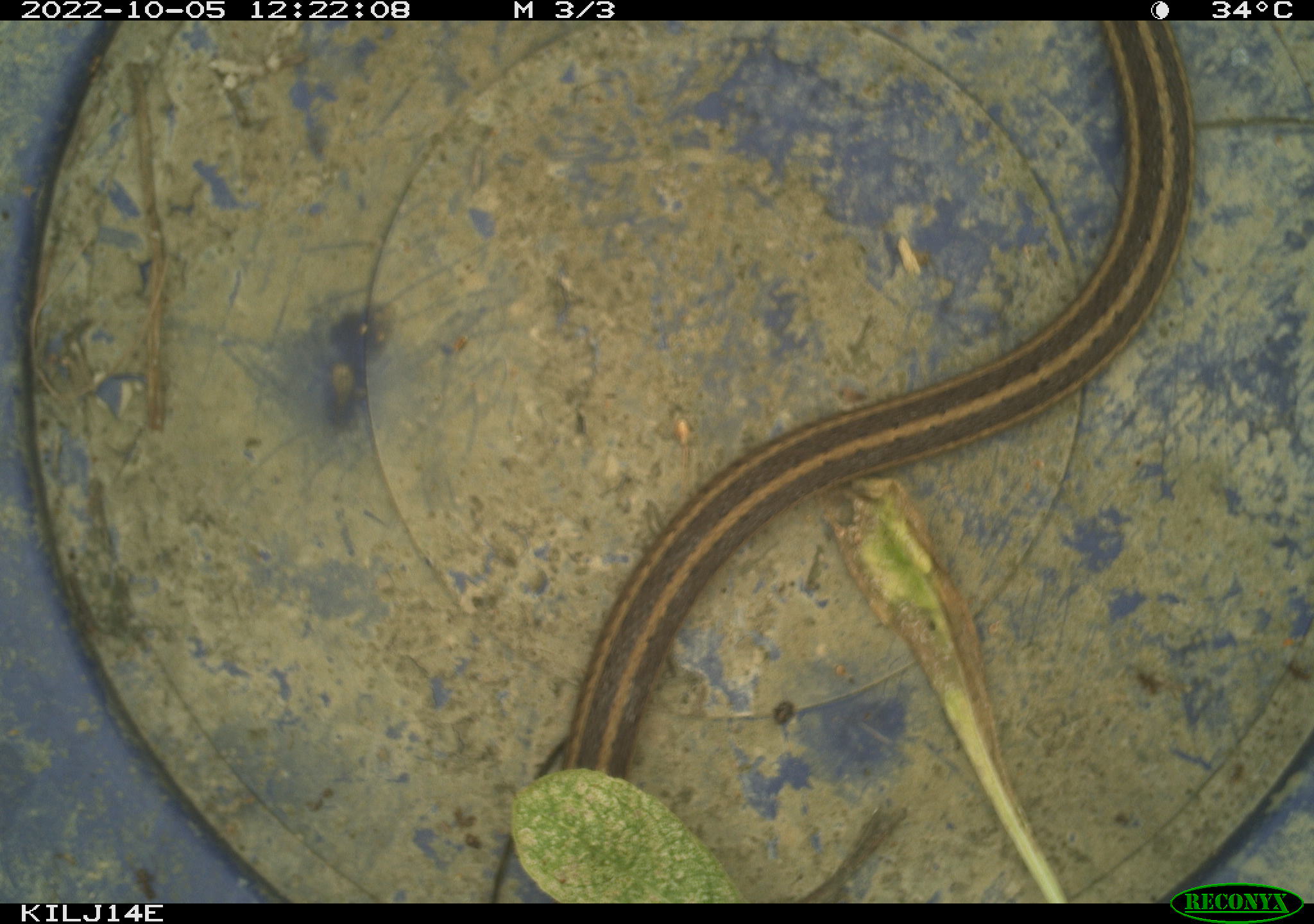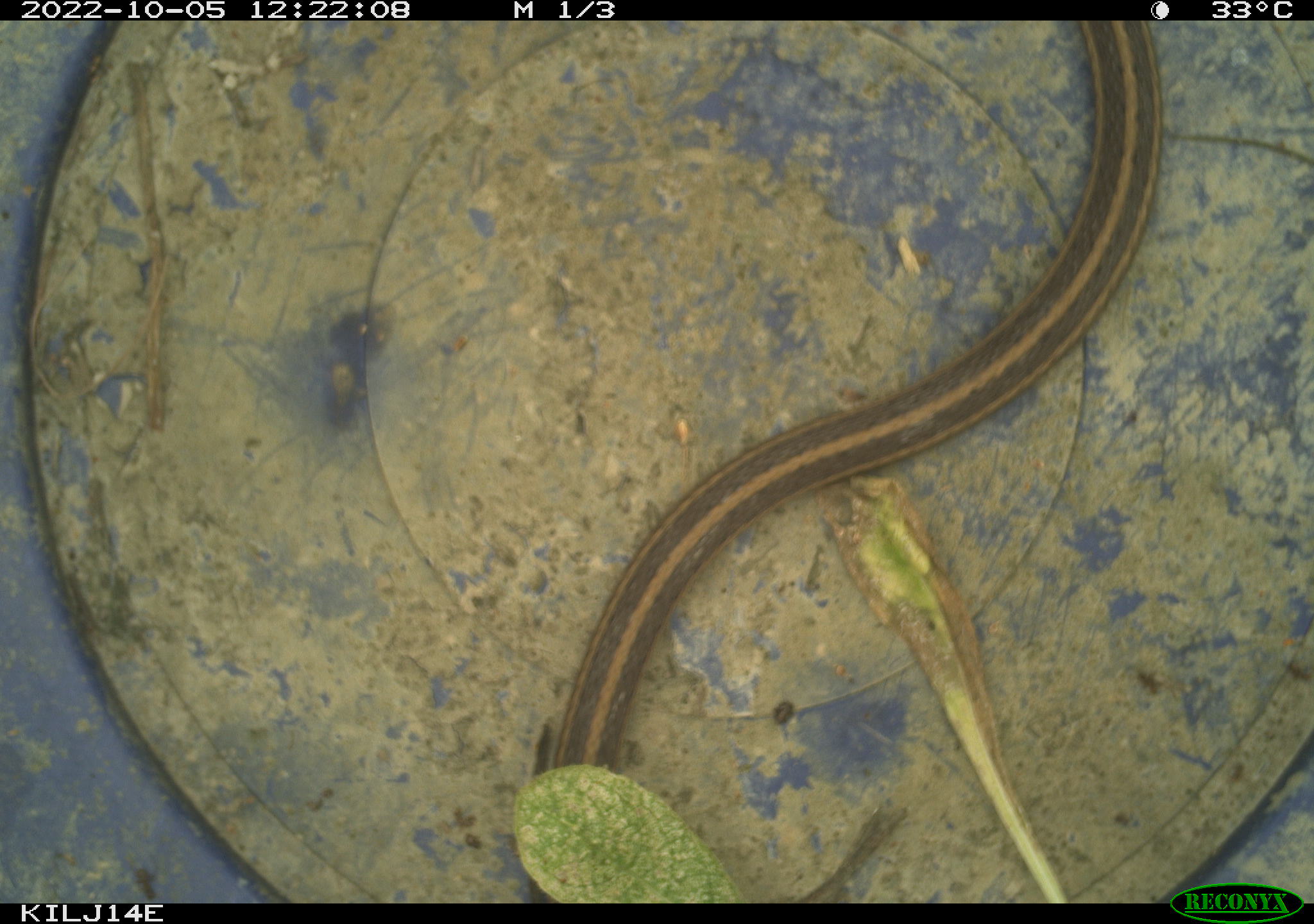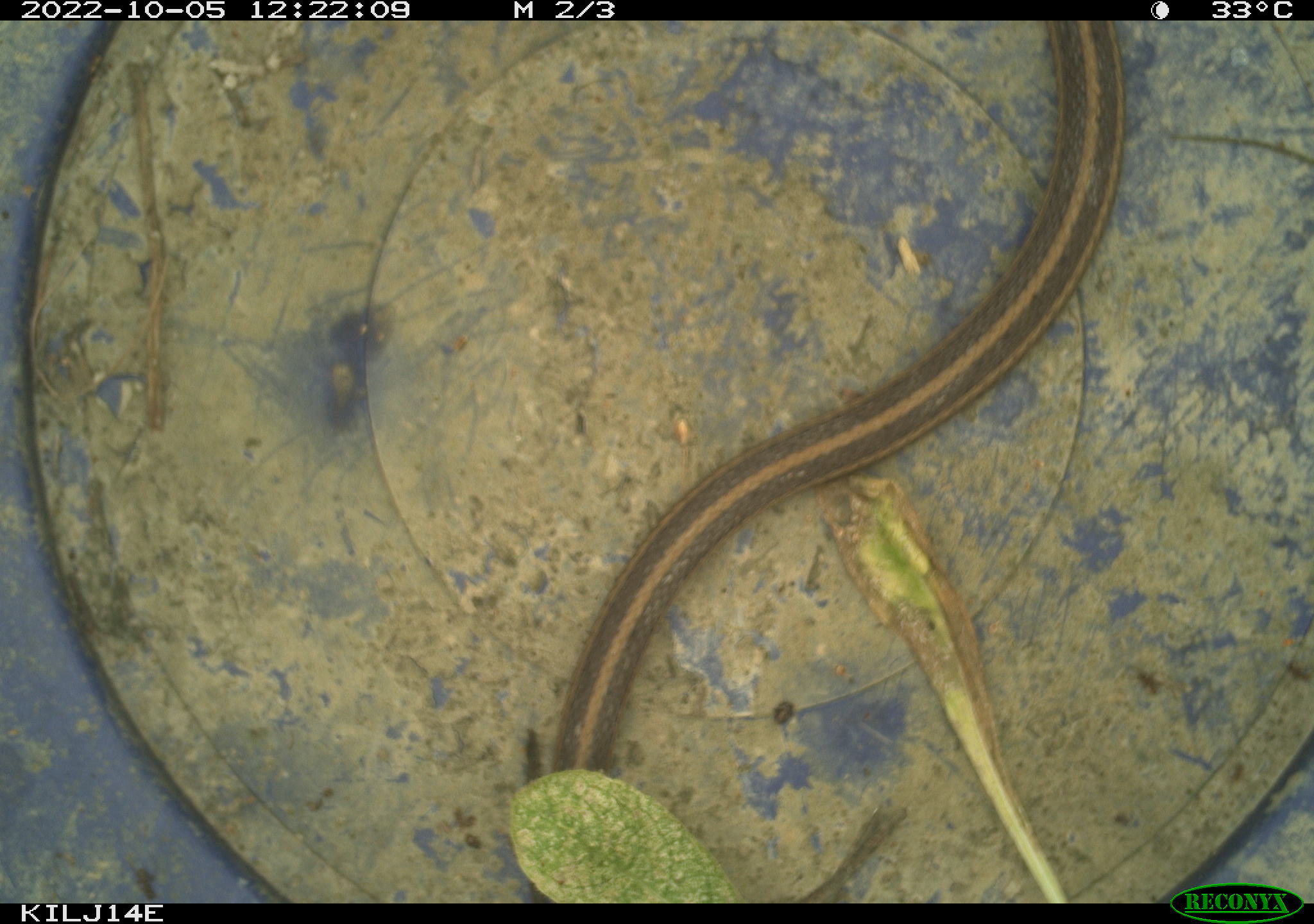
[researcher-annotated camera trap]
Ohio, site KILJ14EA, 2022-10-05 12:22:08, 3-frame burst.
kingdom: Animalia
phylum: Chordata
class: Reptilia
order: Squamata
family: Colubridae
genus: Thamnophis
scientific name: Thamnophis sirtalis sirtalis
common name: eastern gartersnake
Eastern gartersnake (Thamnophis sirtalis sirtalis).